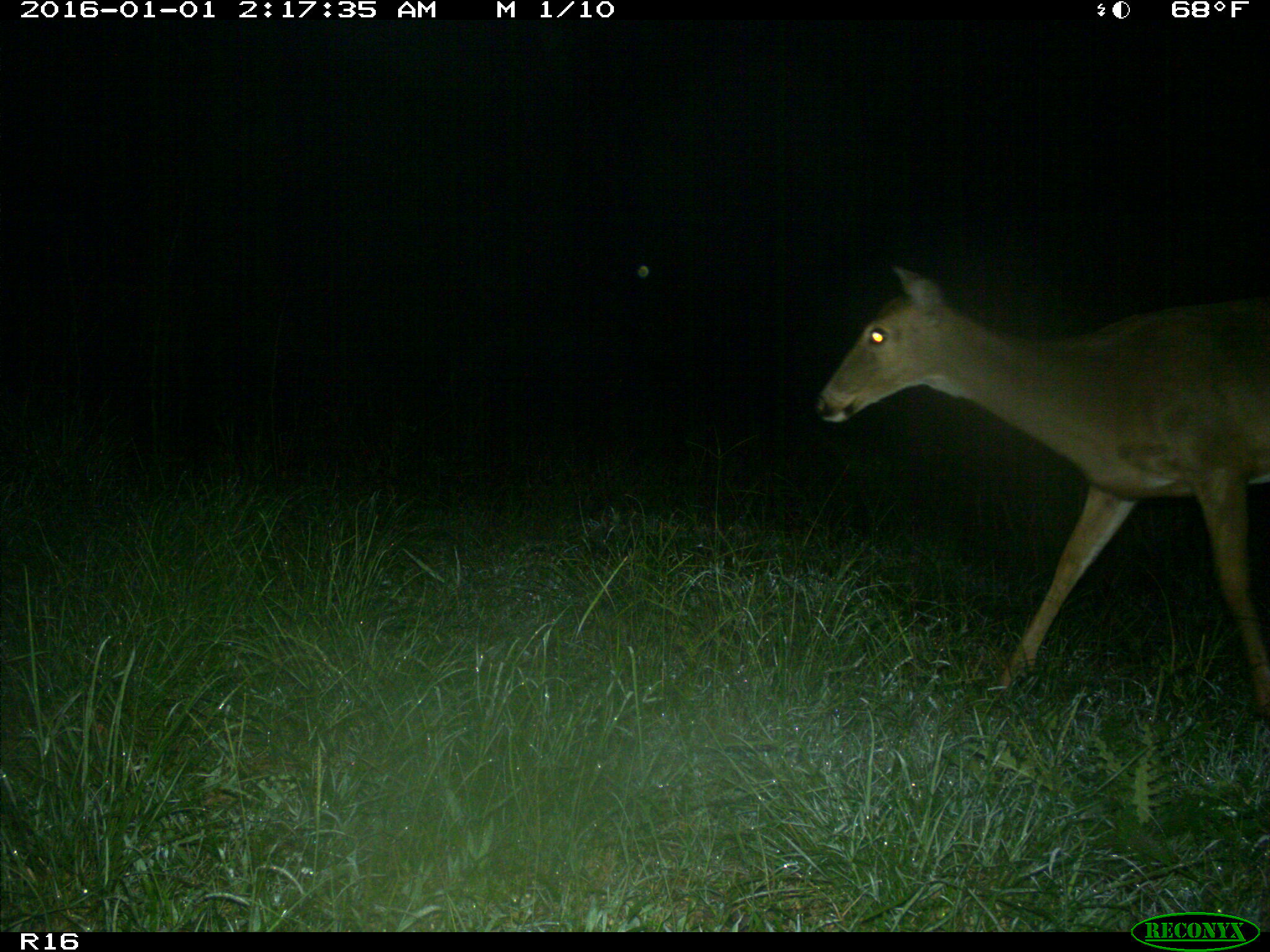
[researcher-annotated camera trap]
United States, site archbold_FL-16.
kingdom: Animalia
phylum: Chordata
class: Mammalia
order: Artiodactyla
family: Cervidae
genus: Odocoileus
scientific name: Odocoileus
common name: deer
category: unidentified deer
Unidentified deer (deer) (Odocoileus).